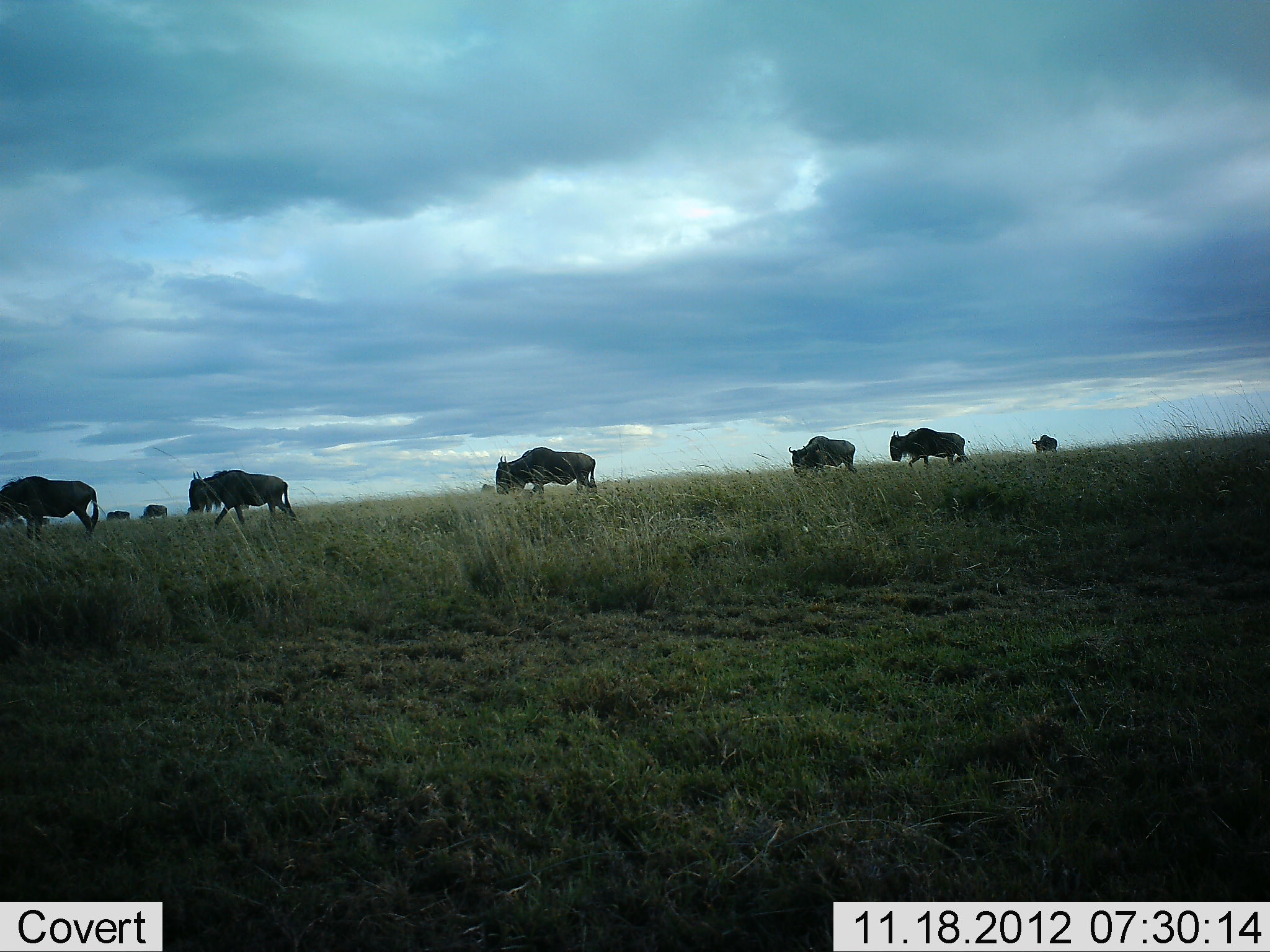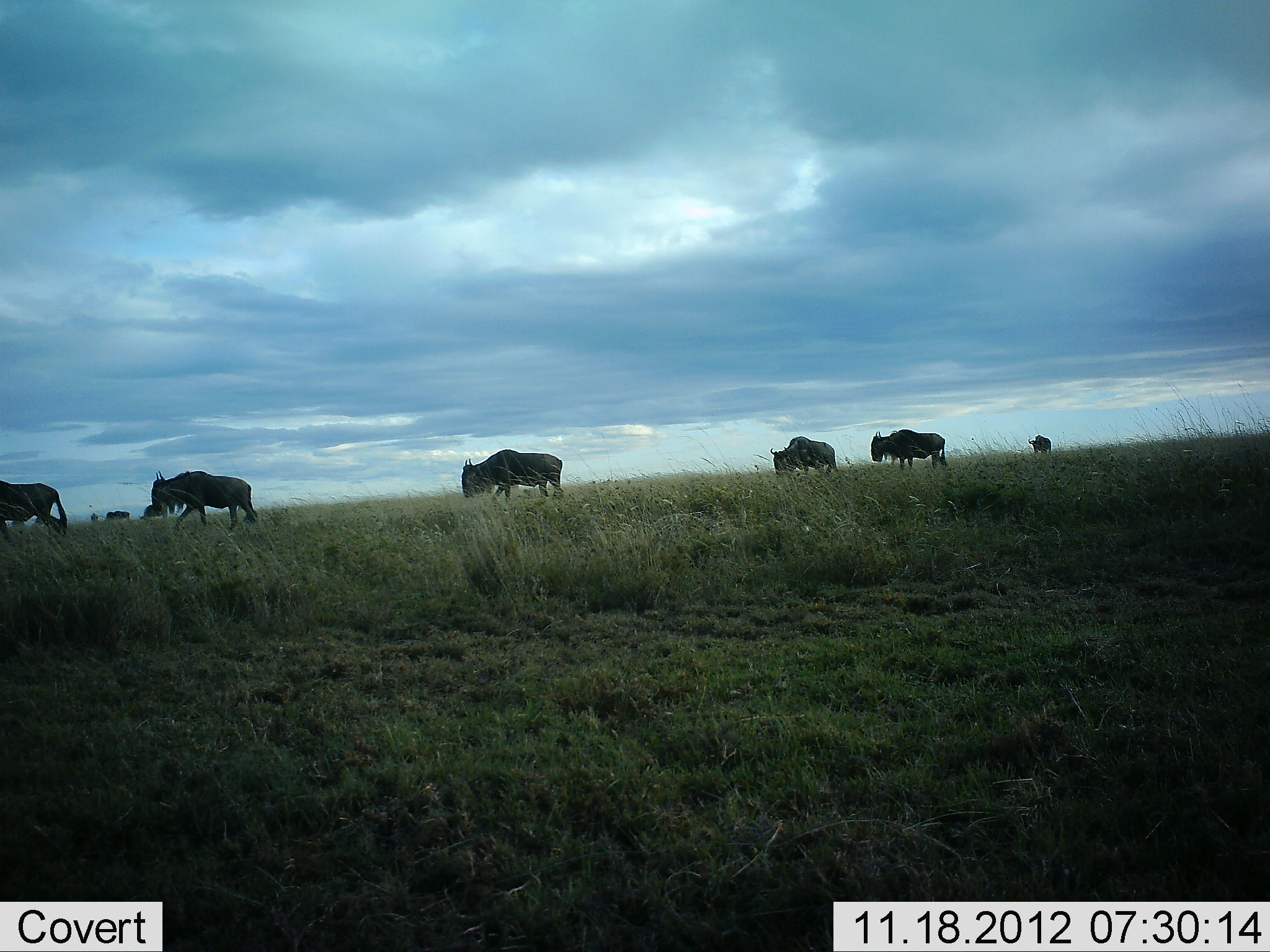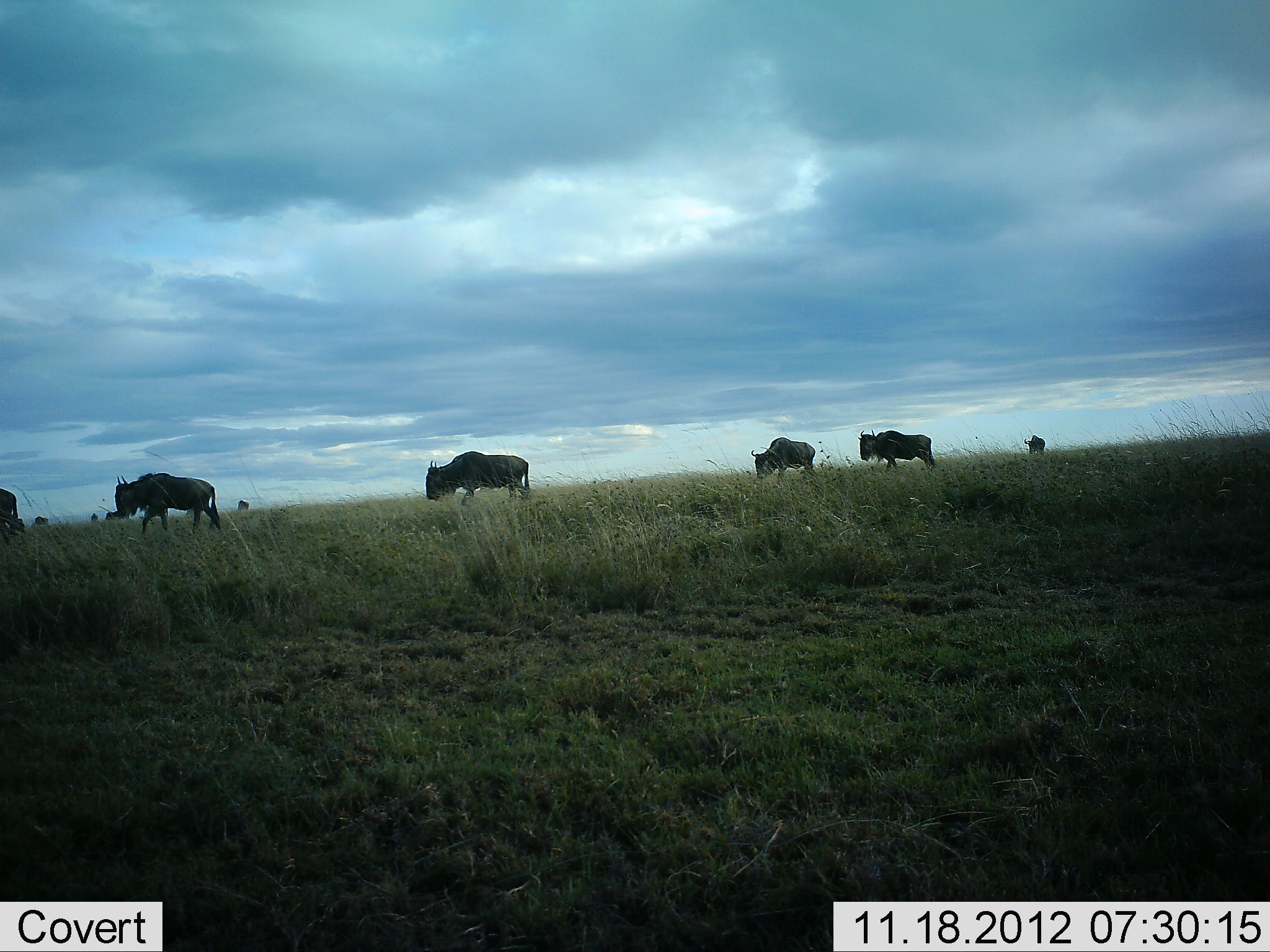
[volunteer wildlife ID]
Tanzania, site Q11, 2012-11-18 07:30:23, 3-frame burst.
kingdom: Animalia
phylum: Chordata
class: Mammalia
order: Artiodactyla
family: Bovidae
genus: Connochaetes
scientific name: Connochaetes taurinus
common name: blue wildebeest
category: wildebeest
Wildebeest (blue wildebeest) (Connochaetes taurinus), count 8. Behavior (volunteer vote fractions): standing 20%, resting 0%, moving 100%, interacting 0%. Young present (vote fraction): 0%. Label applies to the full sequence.